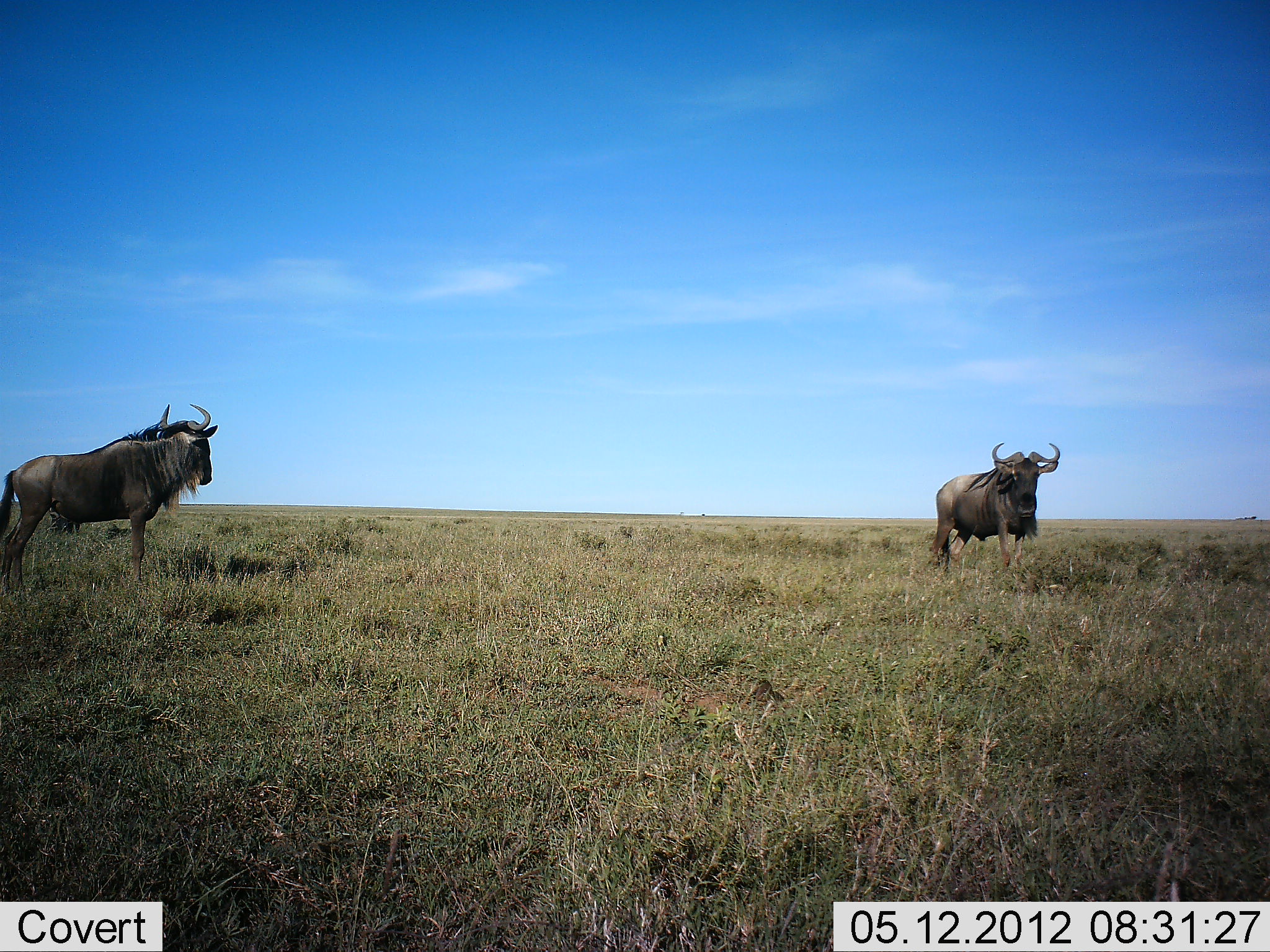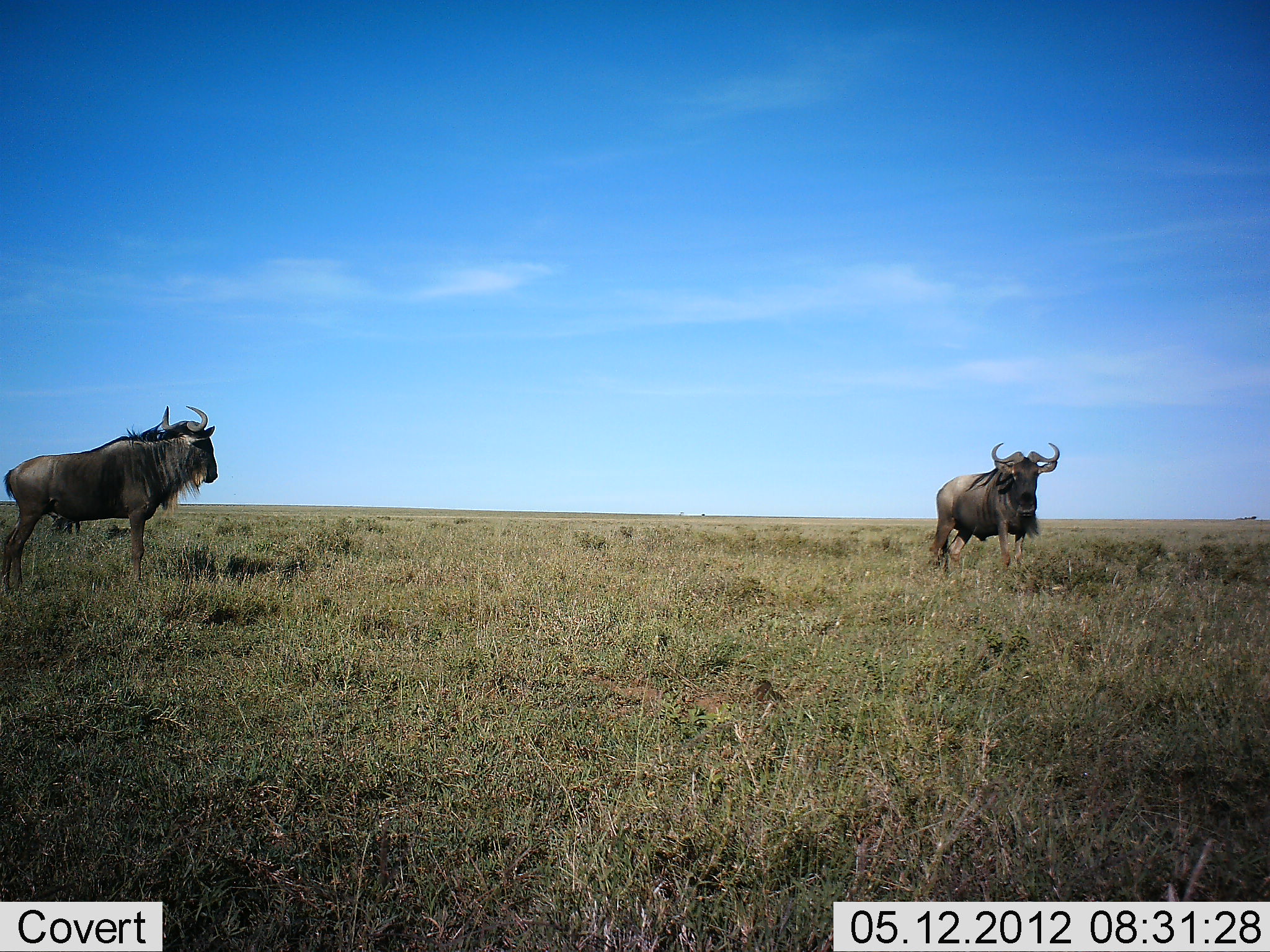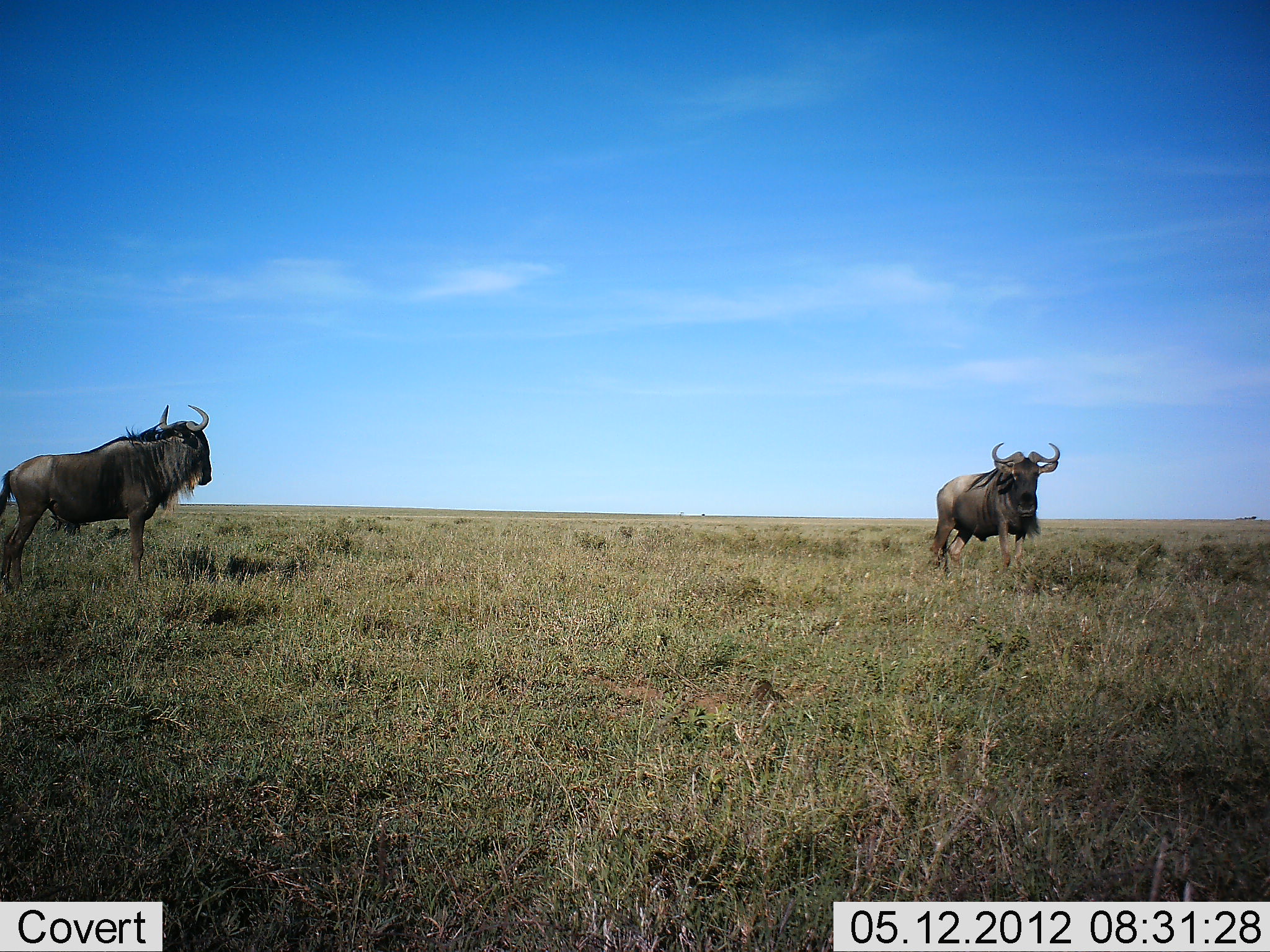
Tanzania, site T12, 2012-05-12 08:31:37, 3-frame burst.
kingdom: Animalia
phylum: Chordata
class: Mammalia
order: Artiodactyla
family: Bovidae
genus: Connochaetes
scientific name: Connochaetes taurinus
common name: blue wildebeest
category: wildebeest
Wildebeest (blue wildebeest) (Connochaetes taurinus), count 2. Behavior (volunteer vote fractions): standing 100%, resting 0%, moving 0%, interacting 0%. Young present (vote fraction): 0%. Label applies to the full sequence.